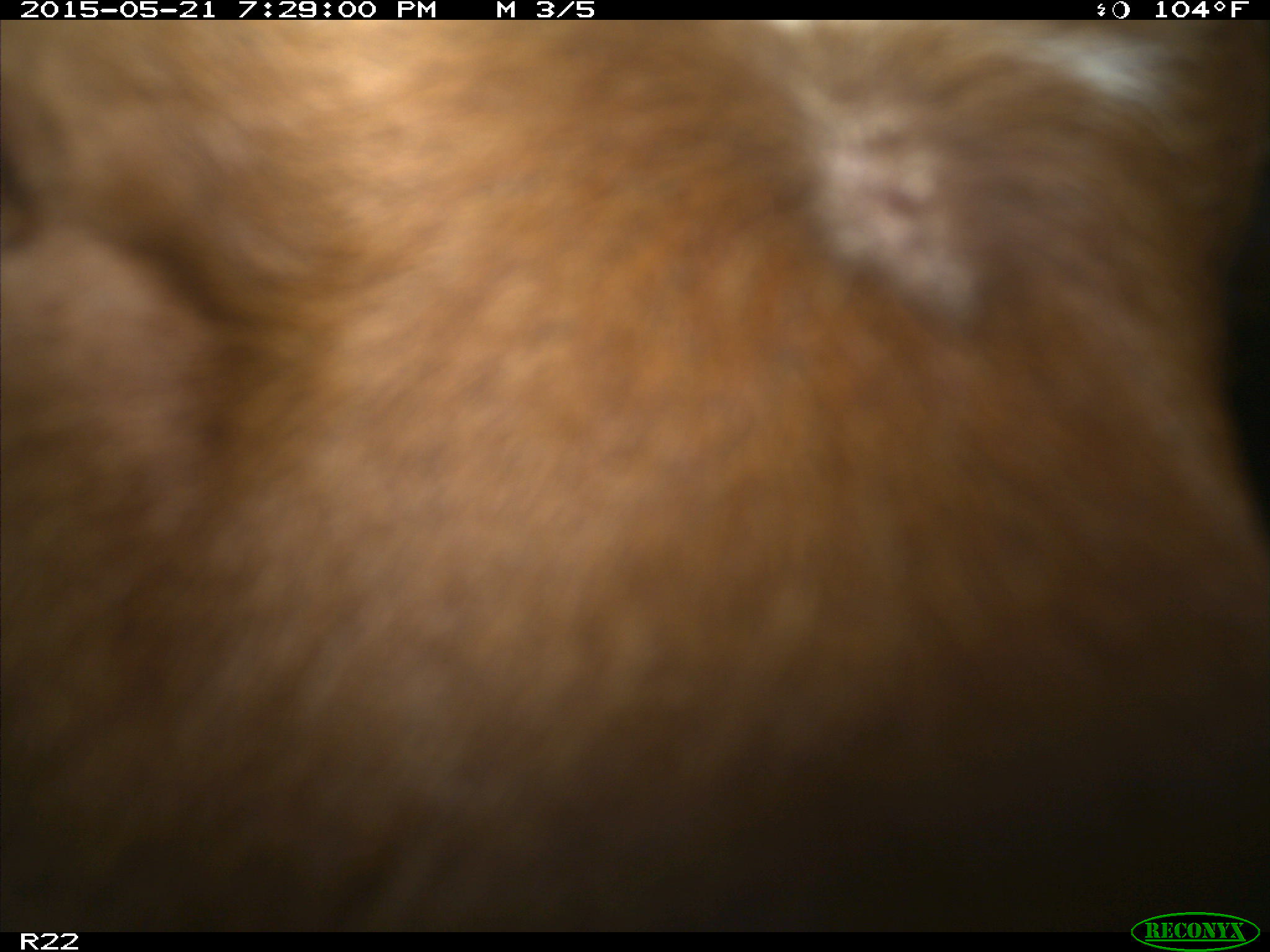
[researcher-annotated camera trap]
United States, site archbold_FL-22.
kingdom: Animalia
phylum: Chordata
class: Mammalia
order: Artiodactyla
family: Bovidae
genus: Bos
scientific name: Bos taurus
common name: domestic cow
Bos taurus (domestic cow).